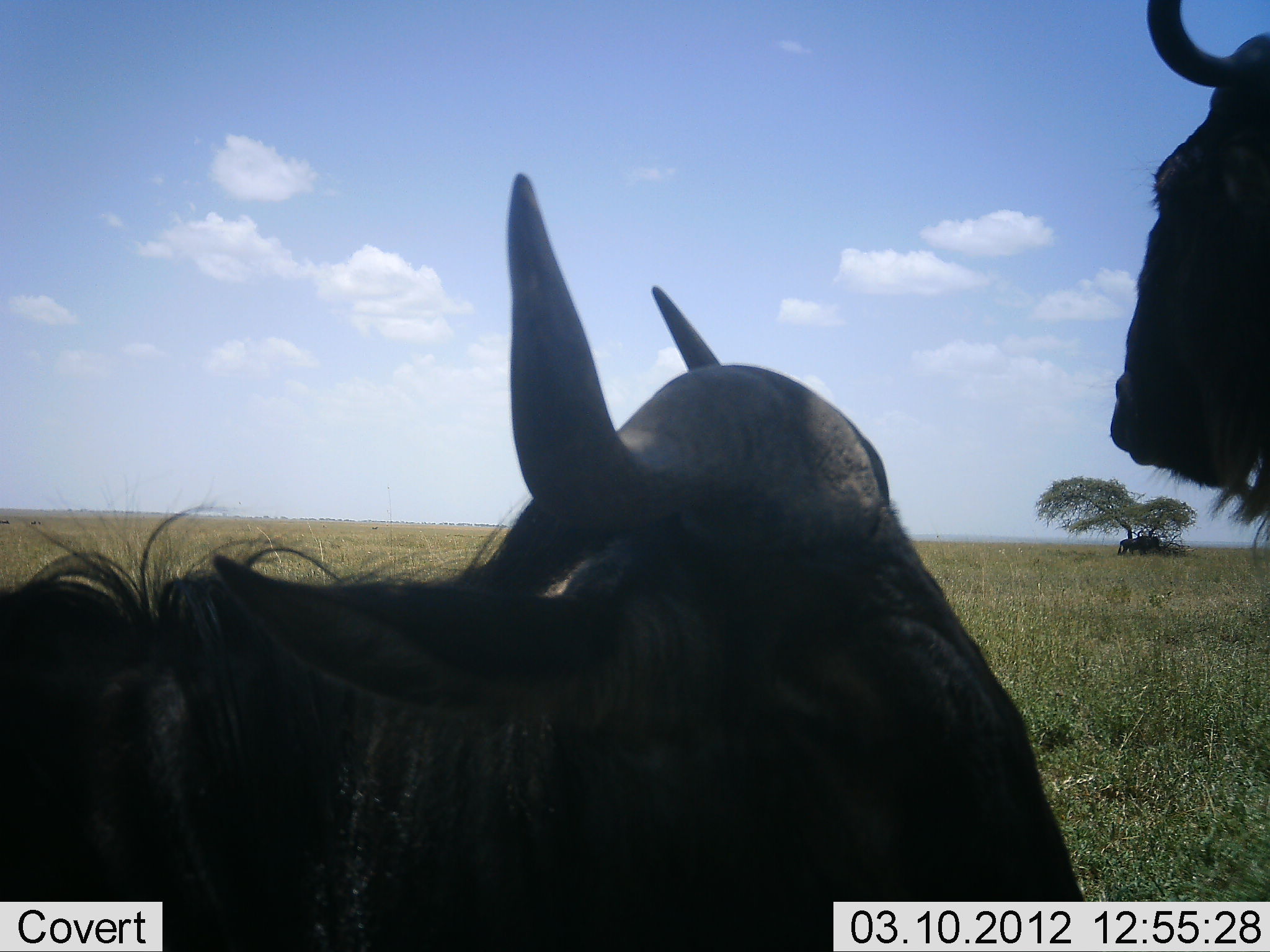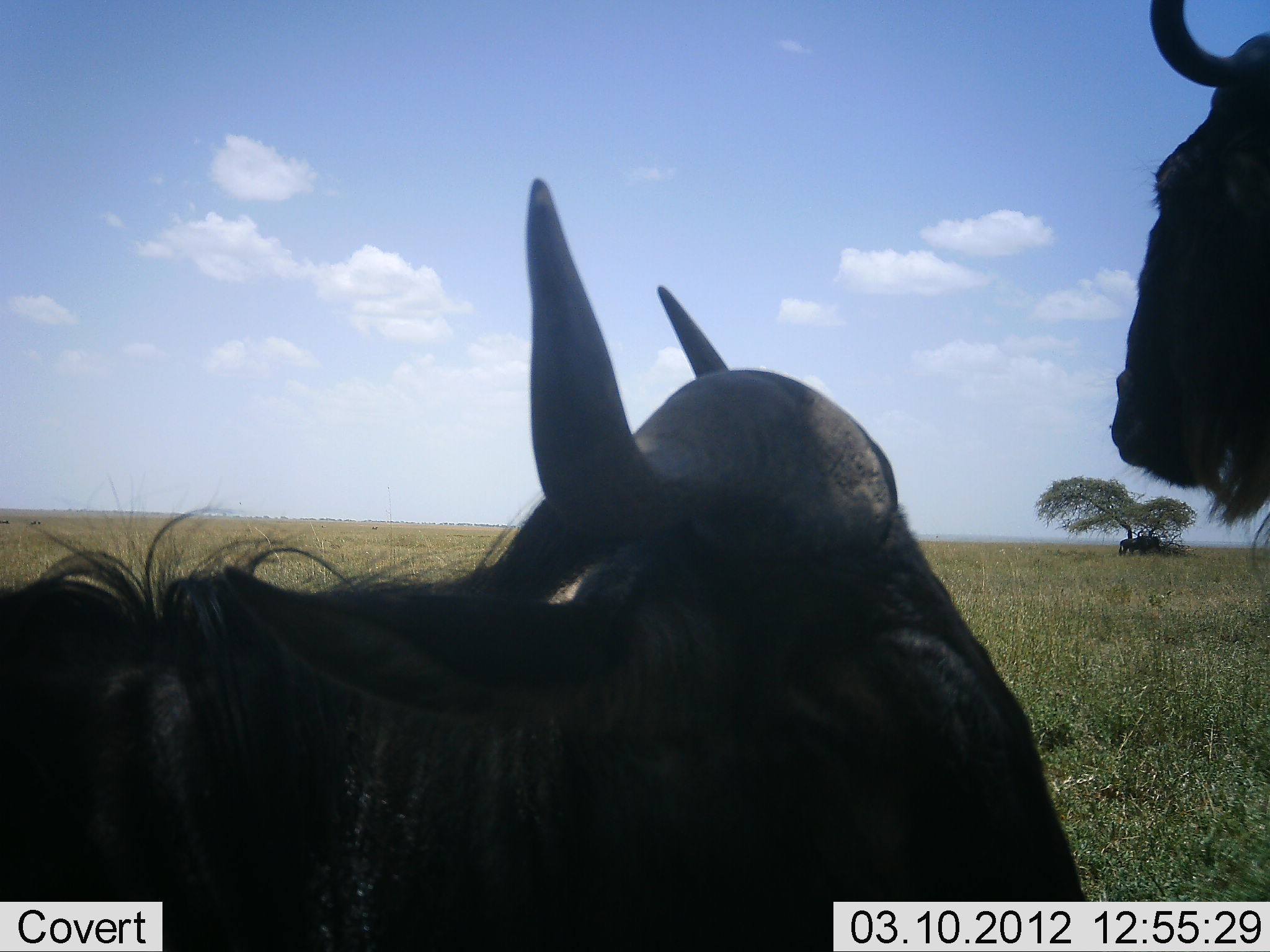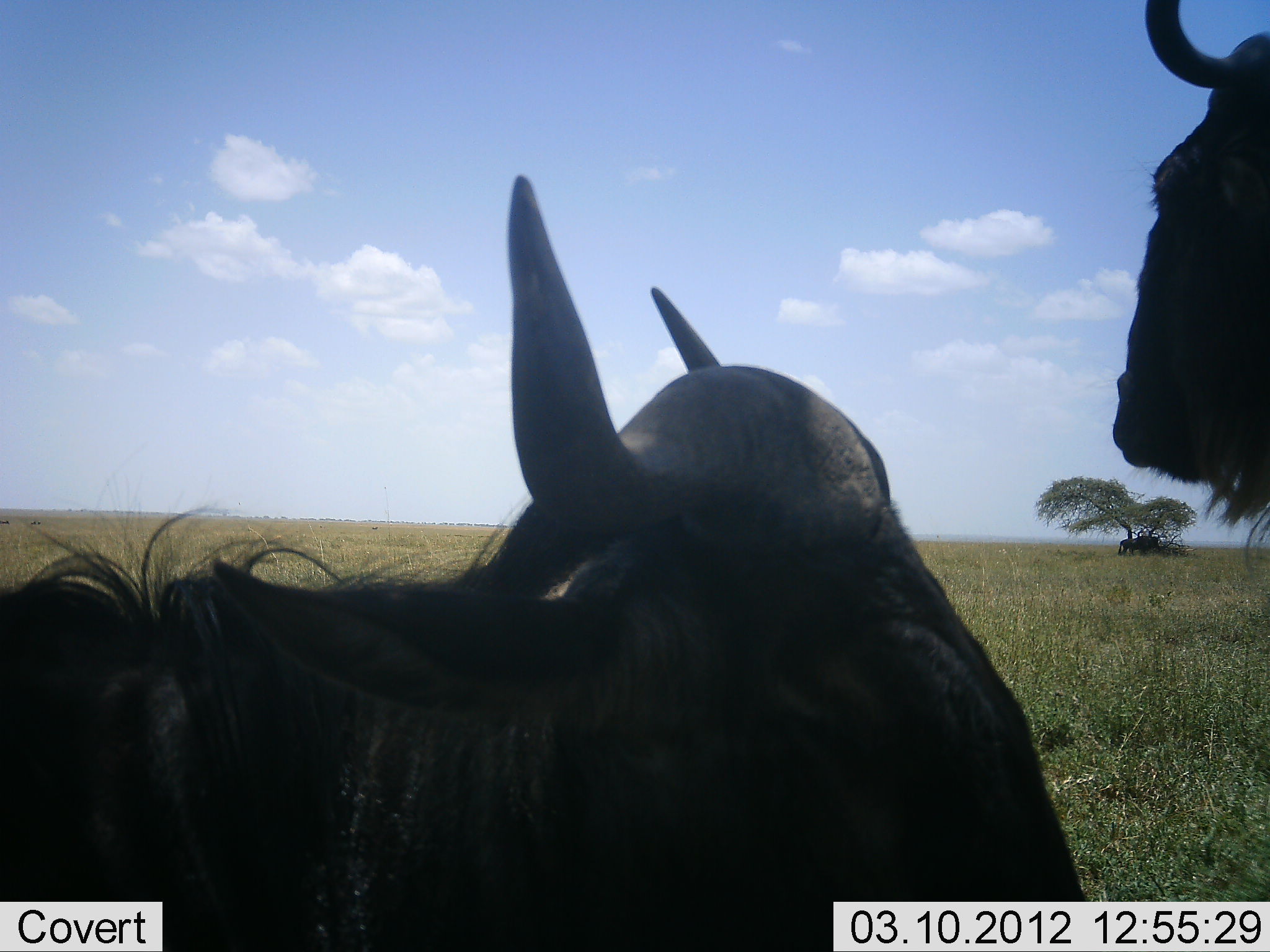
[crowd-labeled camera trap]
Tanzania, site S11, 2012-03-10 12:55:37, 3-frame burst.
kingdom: Animalia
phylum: Chordata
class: Mammalia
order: Artiodactyla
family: Bovidae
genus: Connochaetes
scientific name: Connochaetes taurinus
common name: blue wildebeest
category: wildebeest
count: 2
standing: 78%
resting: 74%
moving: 0%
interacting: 7%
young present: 0%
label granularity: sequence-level